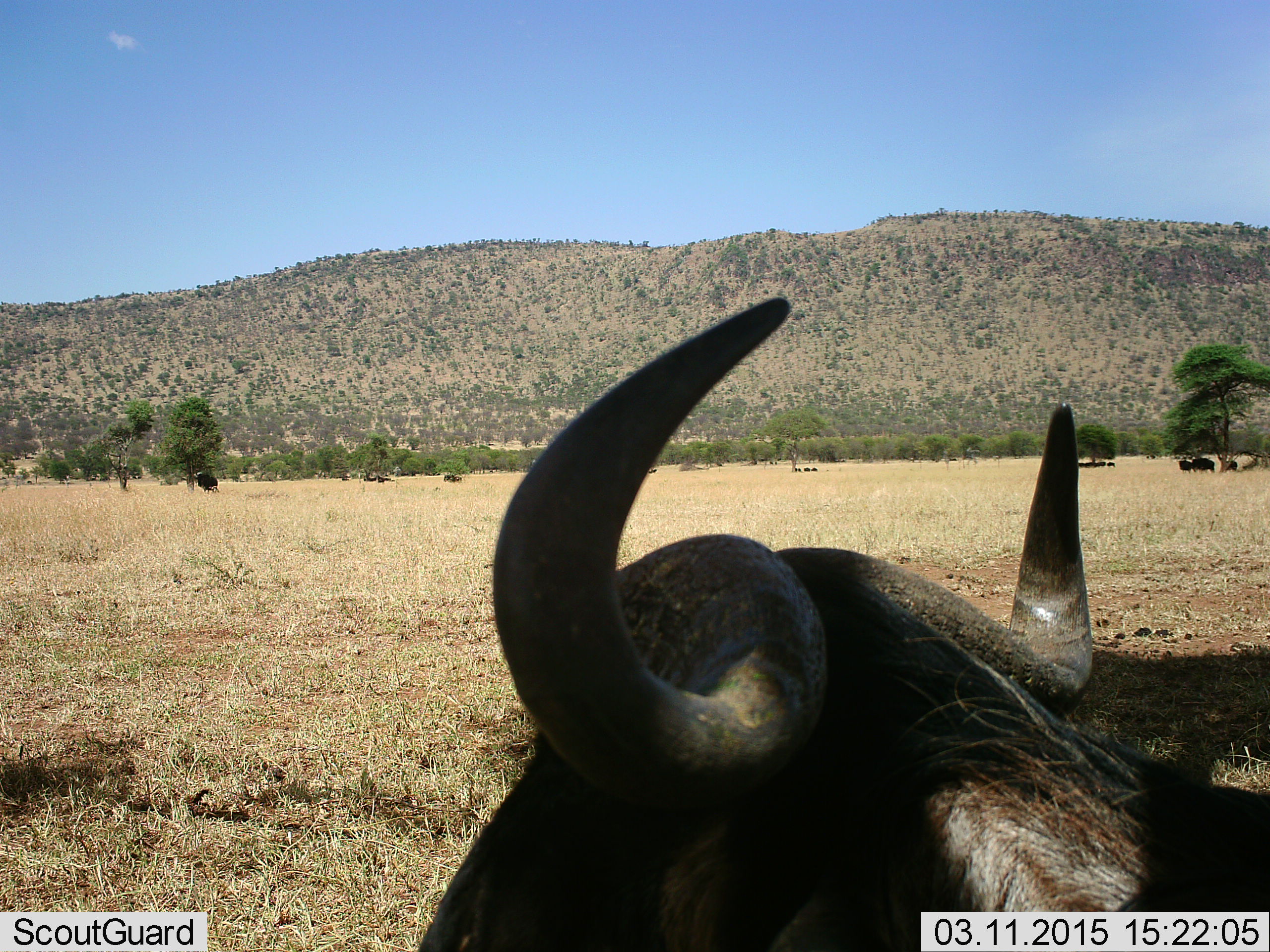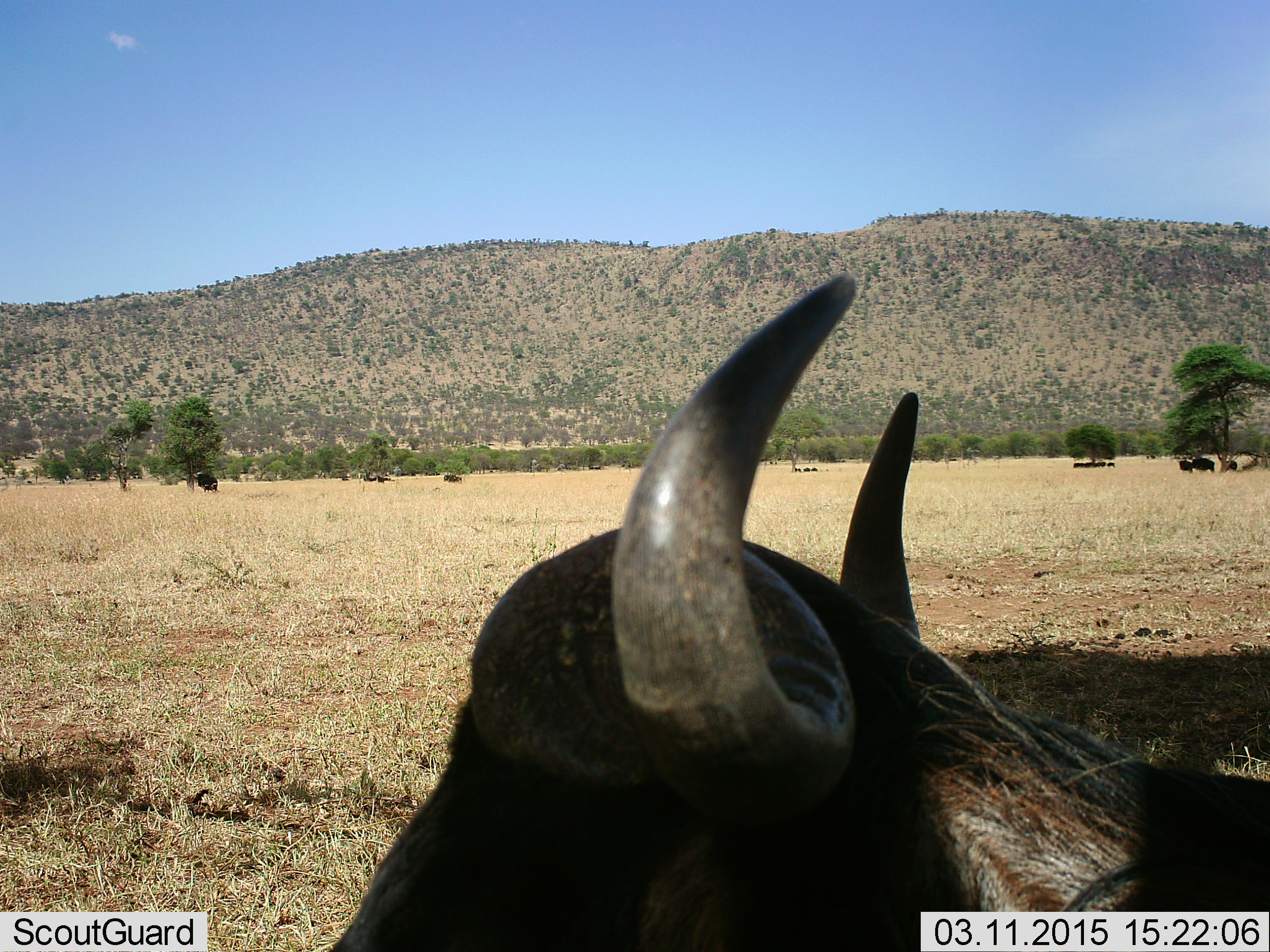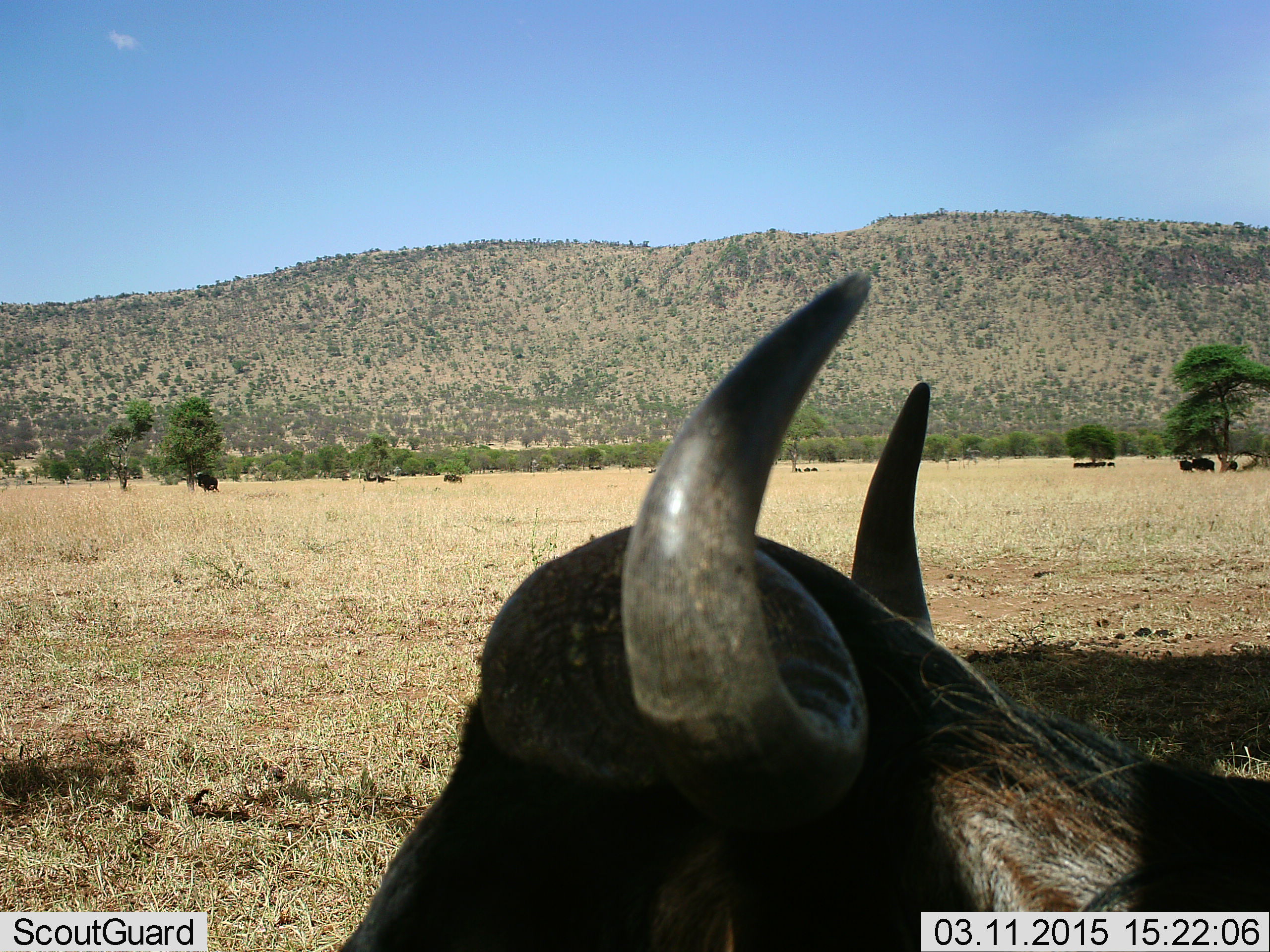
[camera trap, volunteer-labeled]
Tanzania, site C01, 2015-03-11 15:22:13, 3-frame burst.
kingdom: Animalia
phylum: Chordata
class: Mammalia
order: Artiodactyla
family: Bovidae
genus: Connochaetes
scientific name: Connochaetes taurinus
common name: blue wildebeest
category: wildebeest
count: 1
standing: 73%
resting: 36%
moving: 18%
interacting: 0%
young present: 0%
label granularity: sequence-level